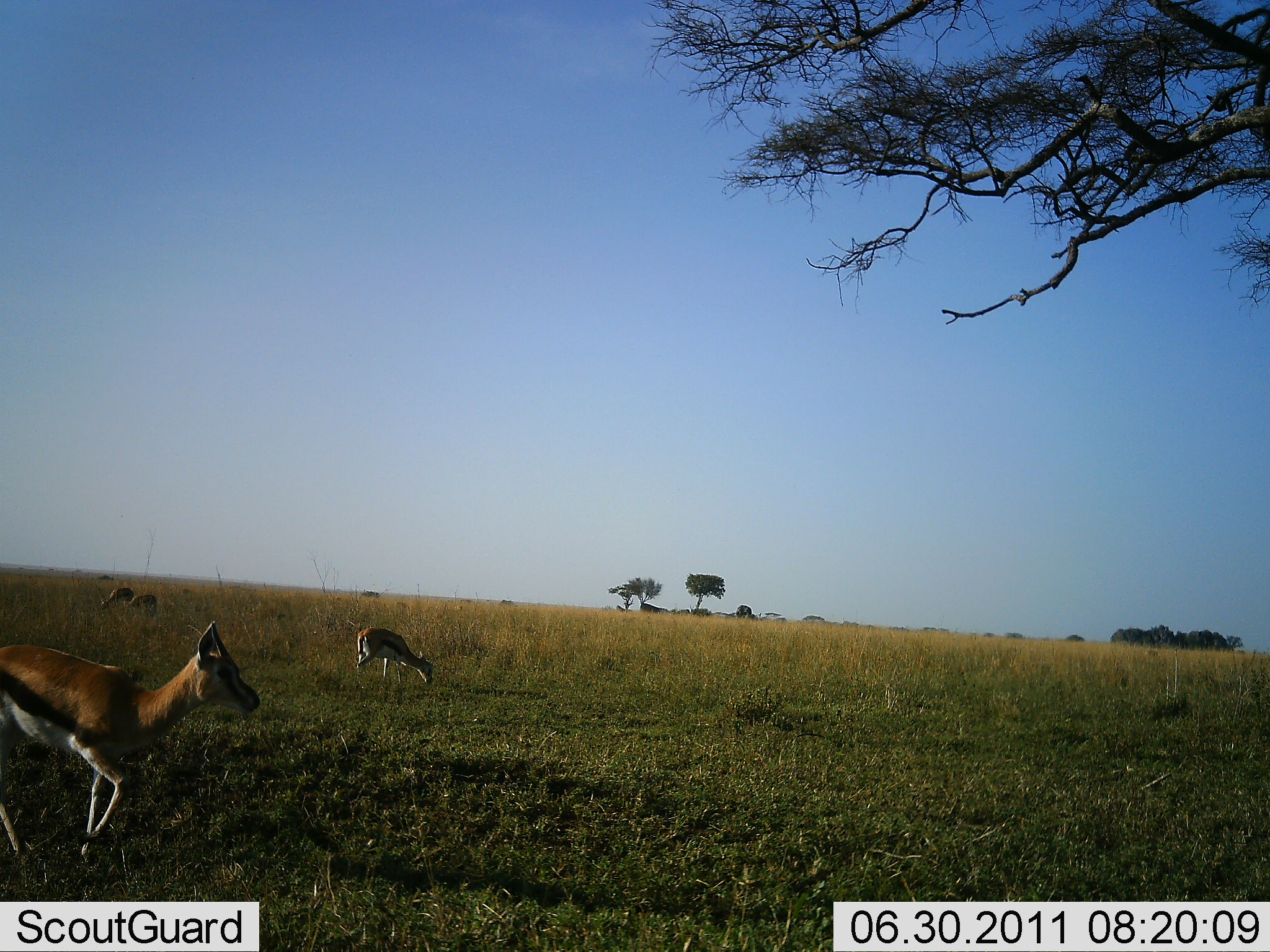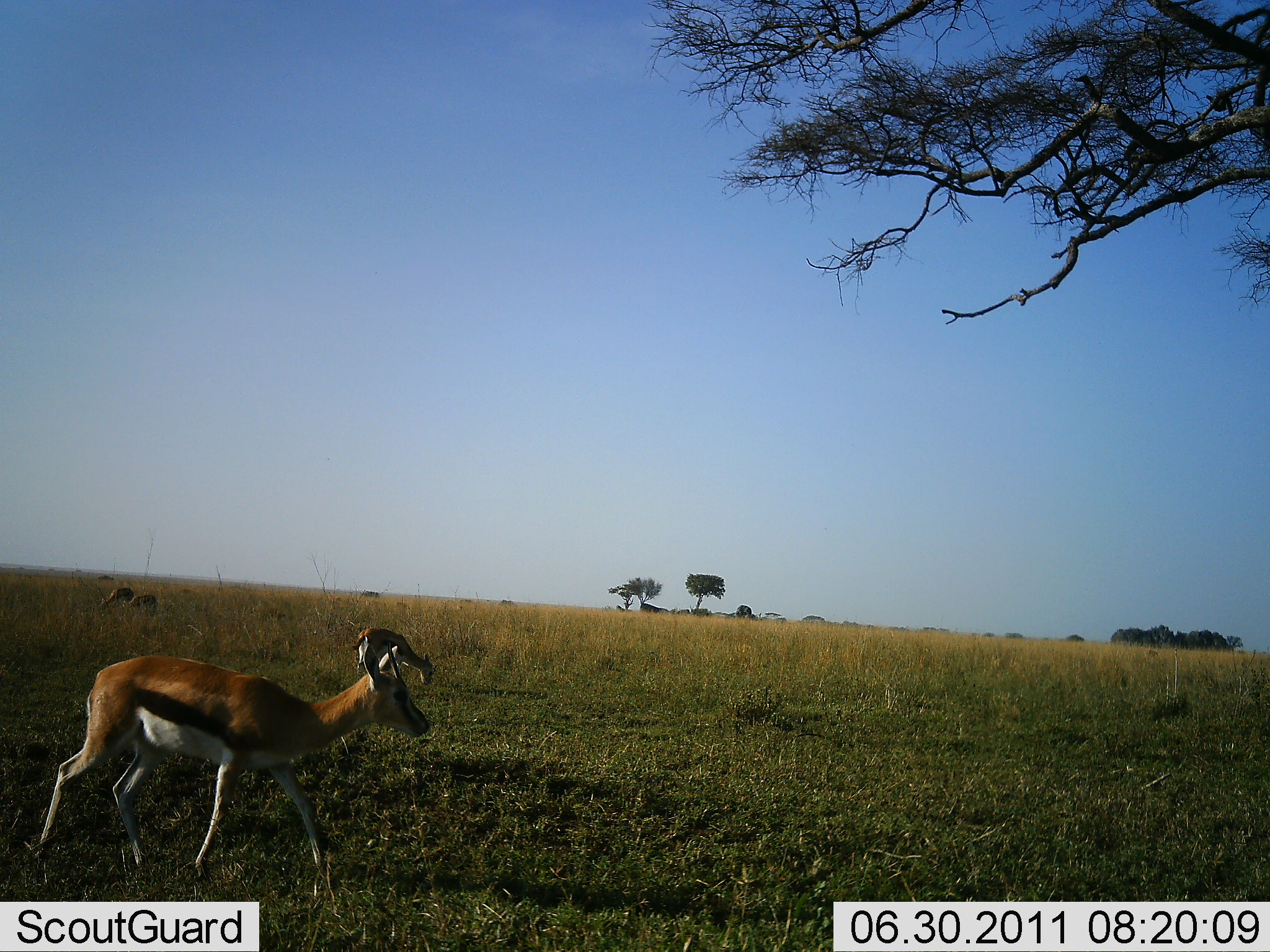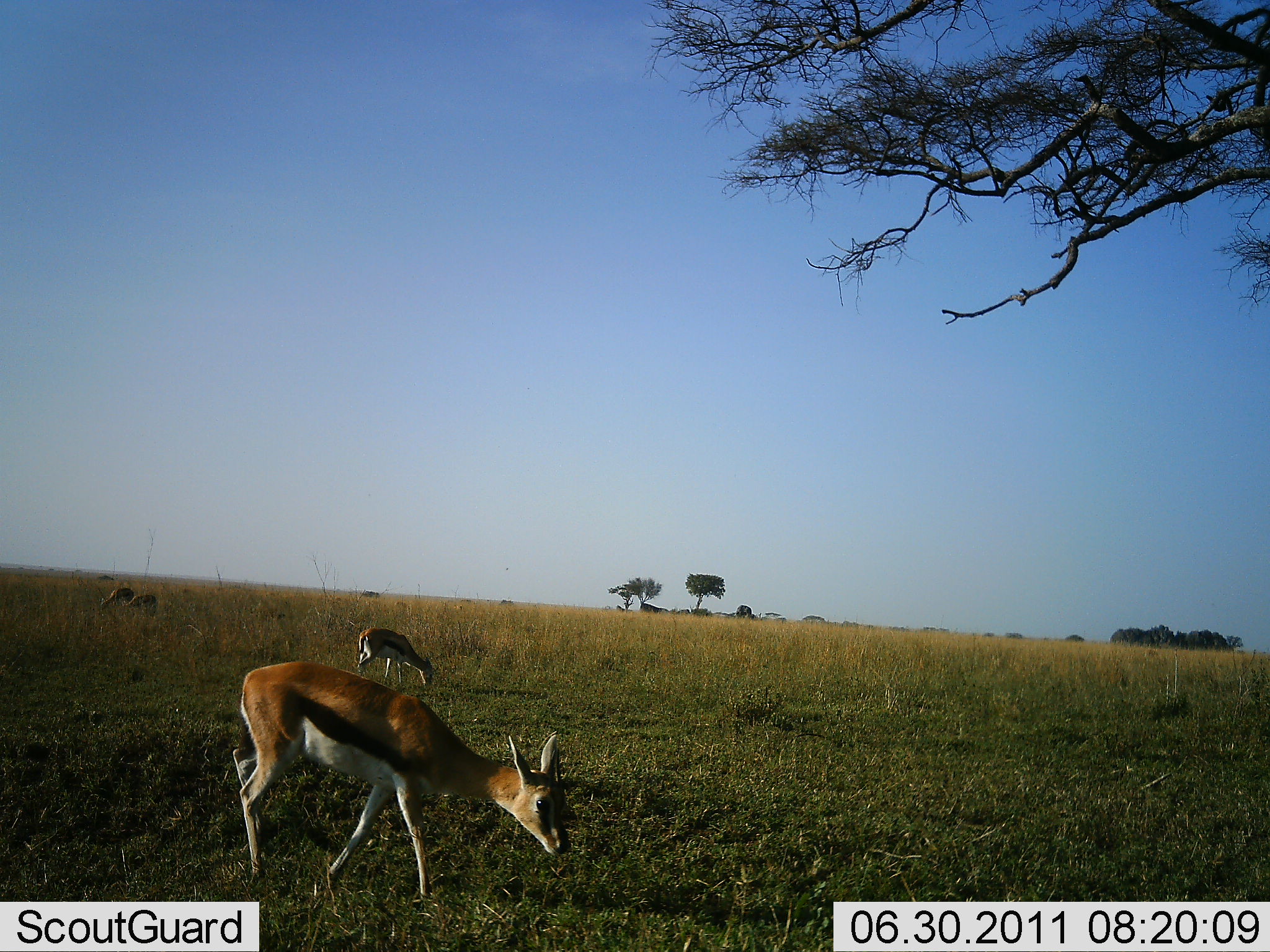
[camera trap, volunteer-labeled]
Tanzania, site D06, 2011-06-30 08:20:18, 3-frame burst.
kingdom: Animalia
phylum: Chordata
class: Mammalia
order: Artiodactyla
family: Bovidae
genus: Eudorcas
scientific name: Eudorcas thomsonii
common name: thomson's gazelle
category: gazellethomsons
Gazellethomsons (thomson's gazelle) (Eudorcas thomsonii), count 4. Behavior (volunteer vote fractions): standing 31%, resting 0%, moving 69%, interacting 0%. Young present (vote fraction): 0%. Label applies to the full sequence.